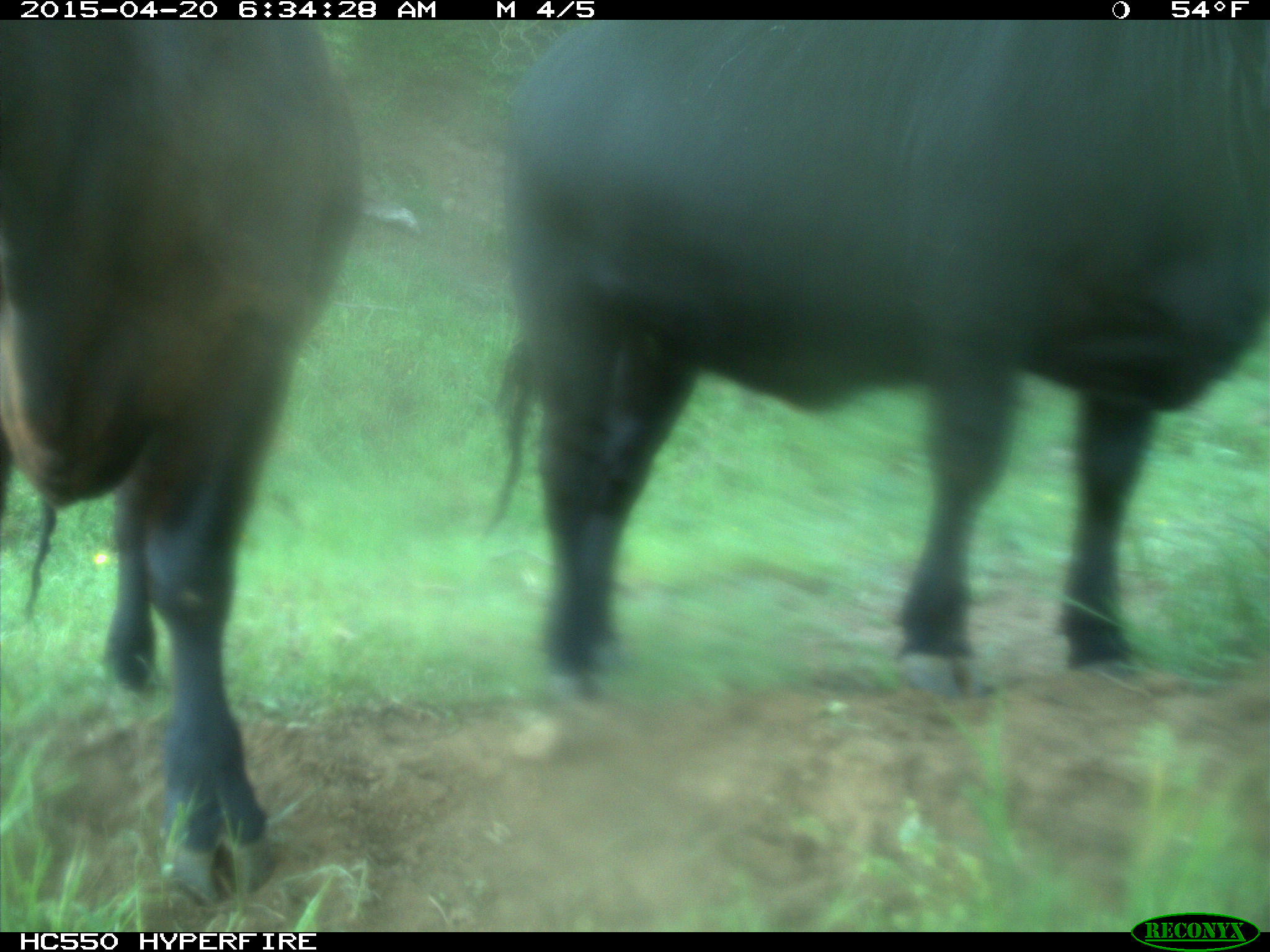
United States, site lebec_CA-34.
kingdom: Animalia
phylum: Chordata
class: Mammalia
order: Artiodactyla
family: Bovidae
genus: Bos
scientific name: Bos taurus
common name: domestic cow